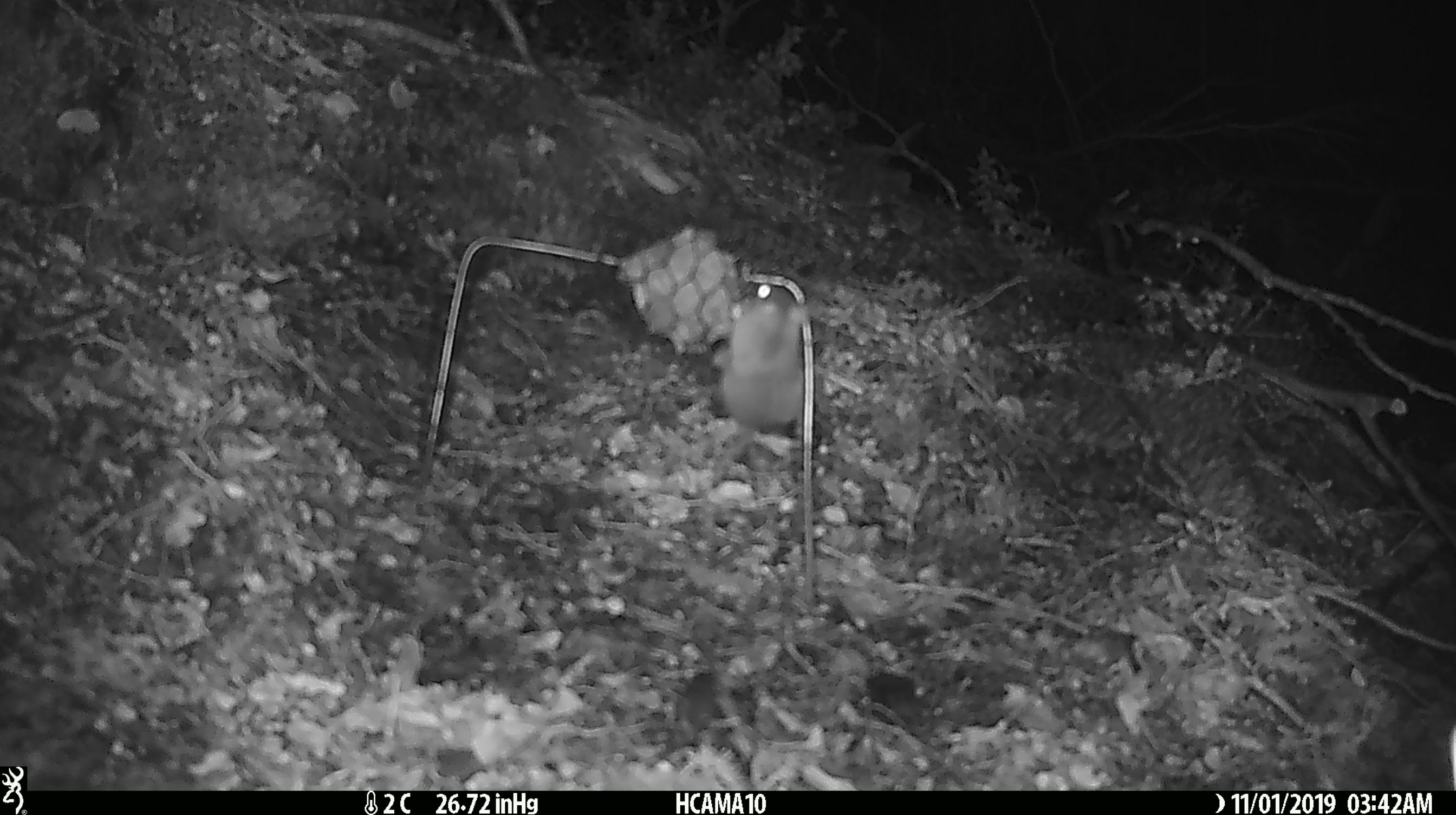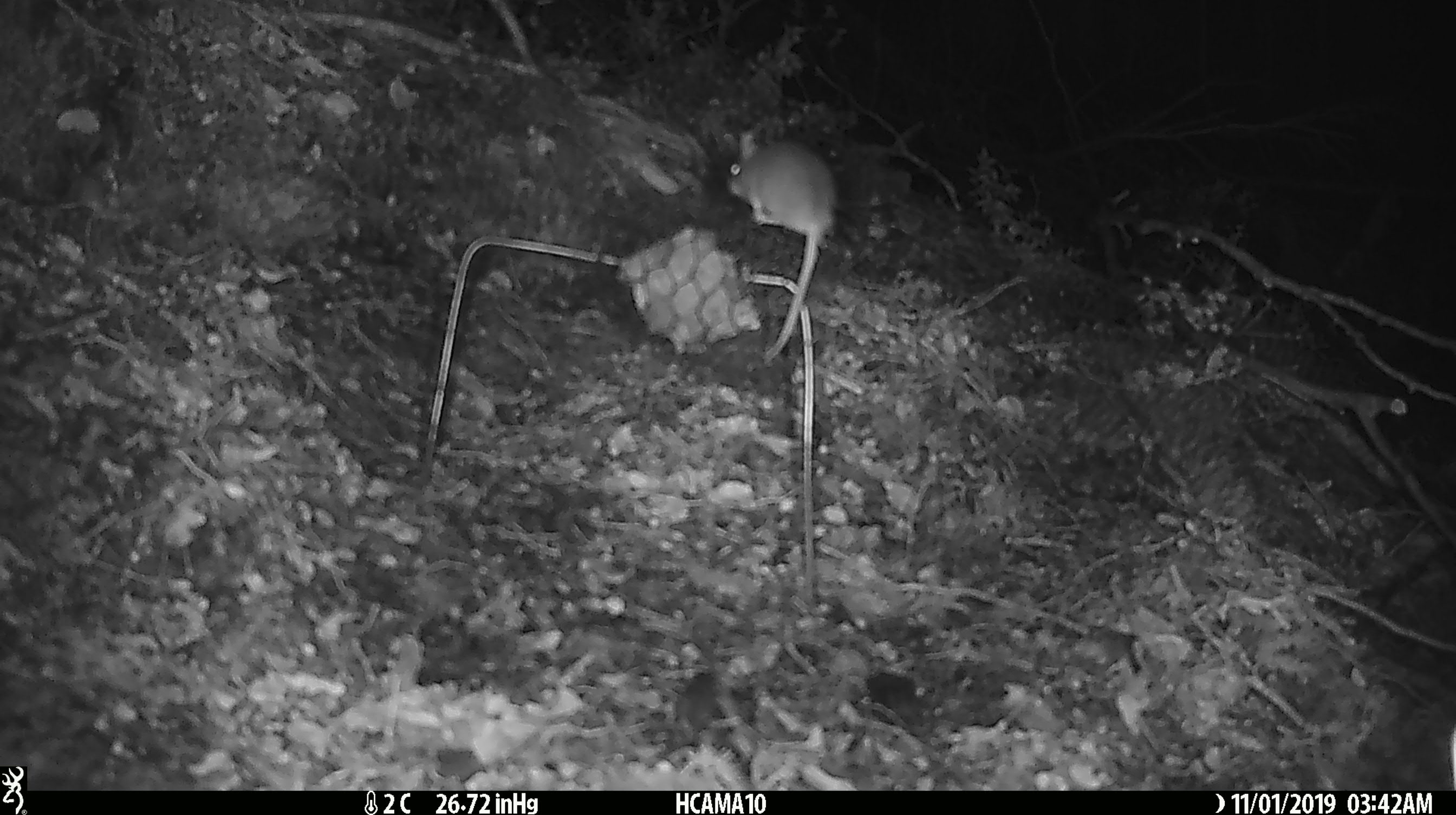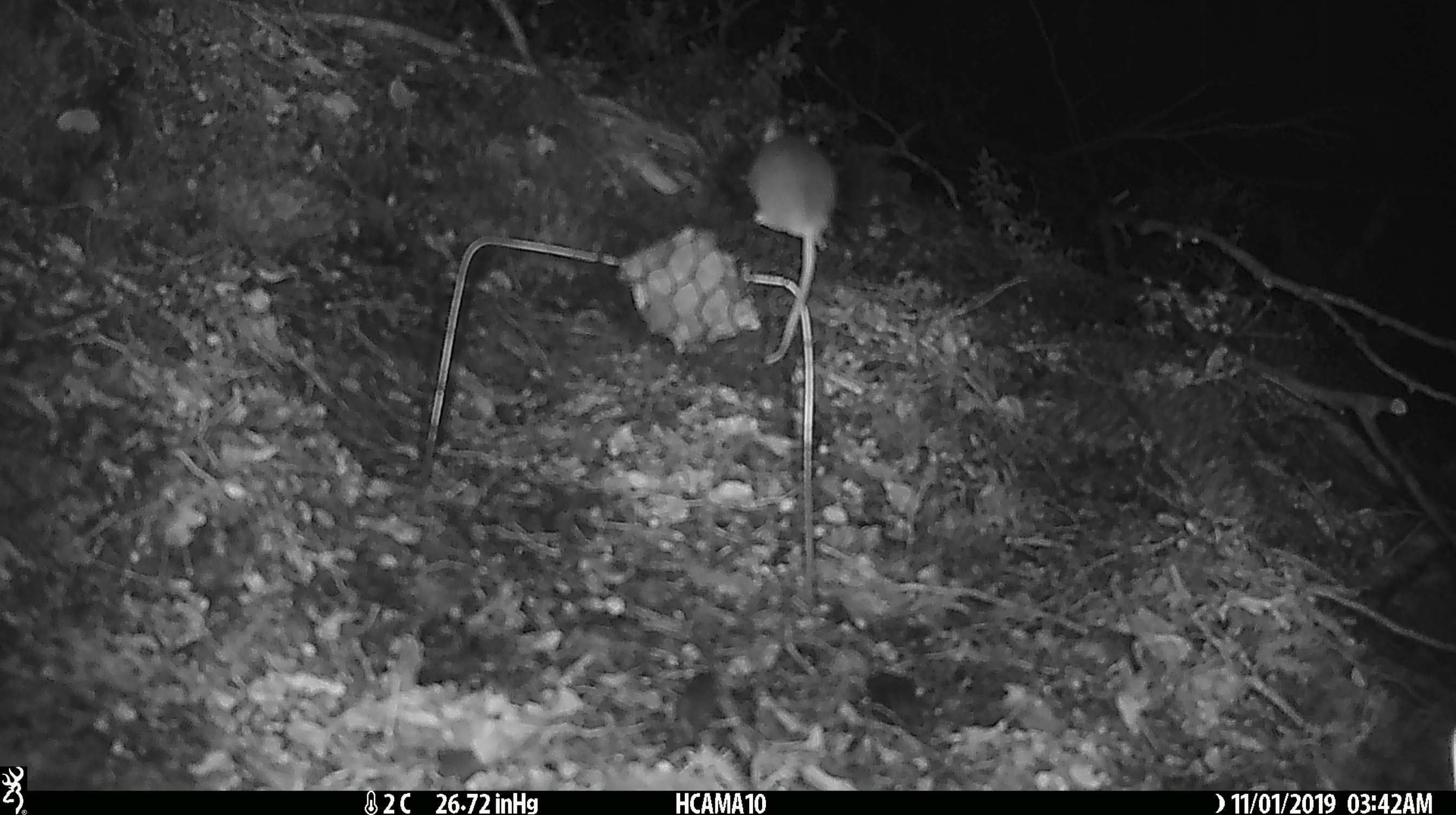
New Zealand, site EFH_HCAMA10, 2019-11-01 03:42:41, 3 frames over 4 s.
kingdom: Animalia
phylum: Chordata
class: Mammalia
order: Rodentia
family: Muridae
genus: Mus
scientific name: Mus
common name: mouse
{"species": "mouse (Mus)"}